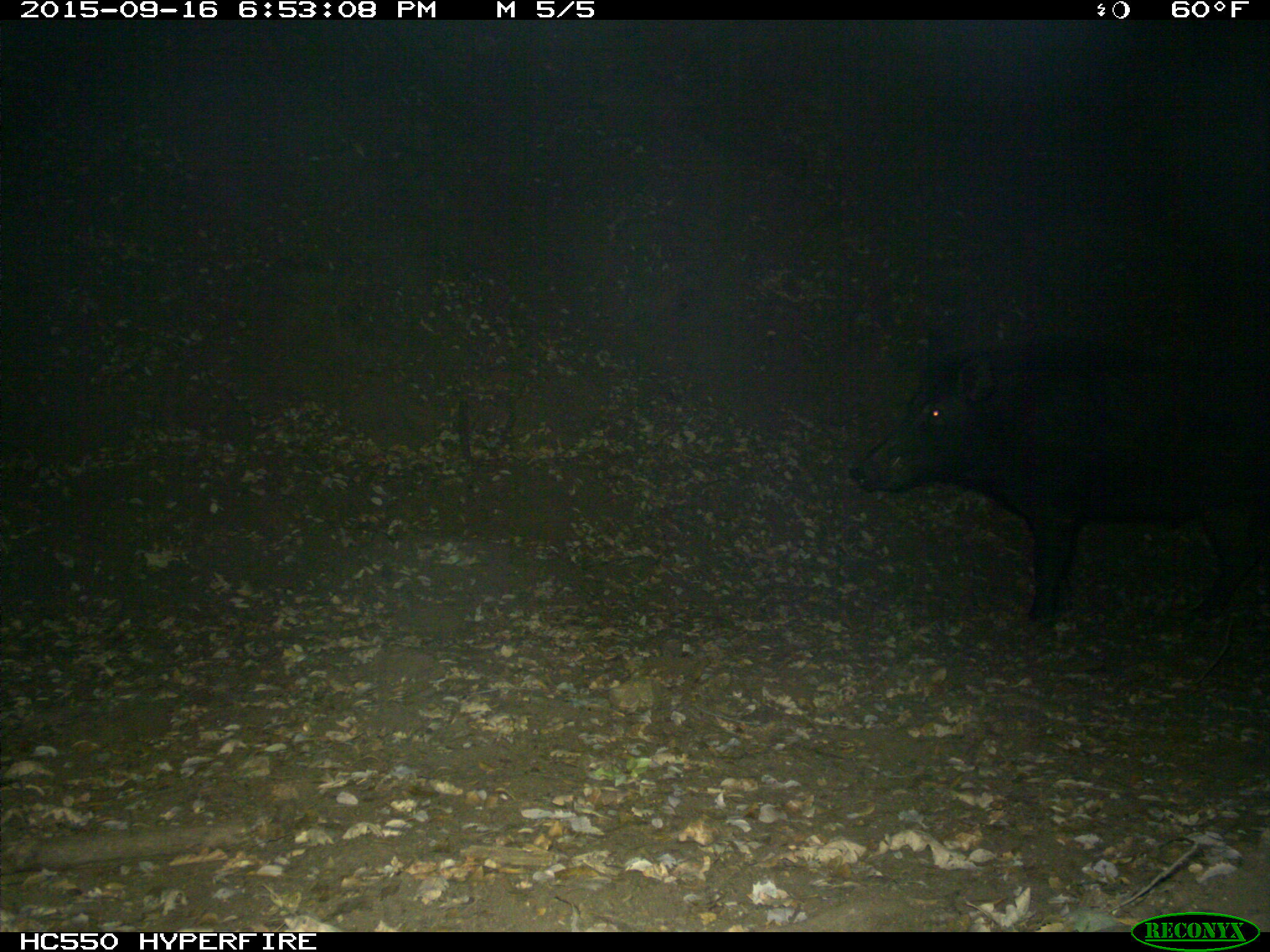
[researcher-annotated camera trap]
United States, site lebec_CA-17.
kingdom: Animalia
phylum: Chordata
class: Mammalia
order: Artiodactyla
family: Suidae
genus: Sus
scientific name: Sus scrofa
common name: wild boar